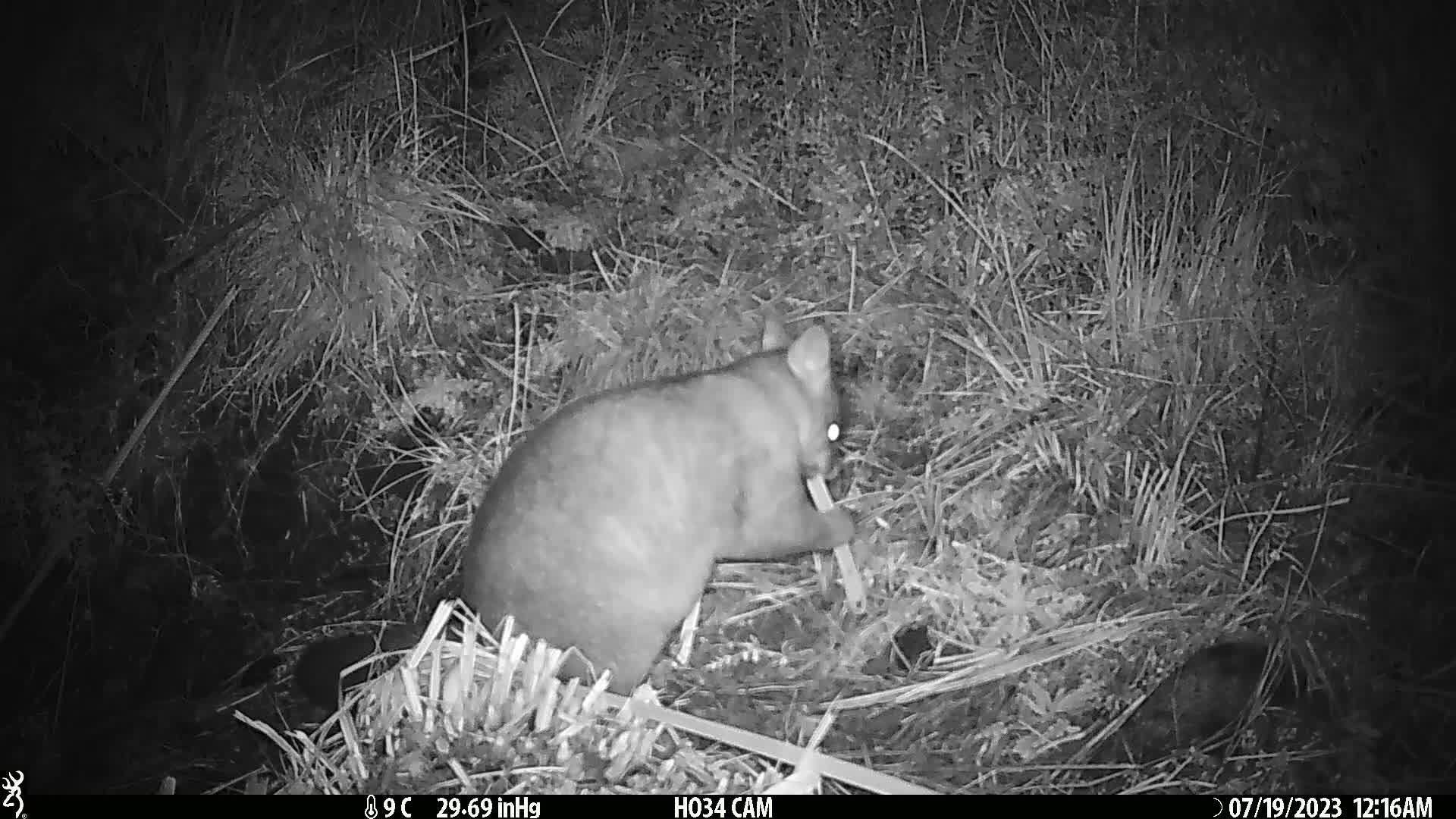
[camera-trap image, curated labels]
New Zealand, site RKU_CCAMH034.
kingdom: Animalia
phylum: Chordata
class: Mammalia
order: Diprotodontia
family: Phalangeridae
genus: Trichosurus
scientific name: Trichosurus vulpecula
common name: common brushtail possum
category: possum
Possum (common brushtail possum) (Trichosurus vulpecula).